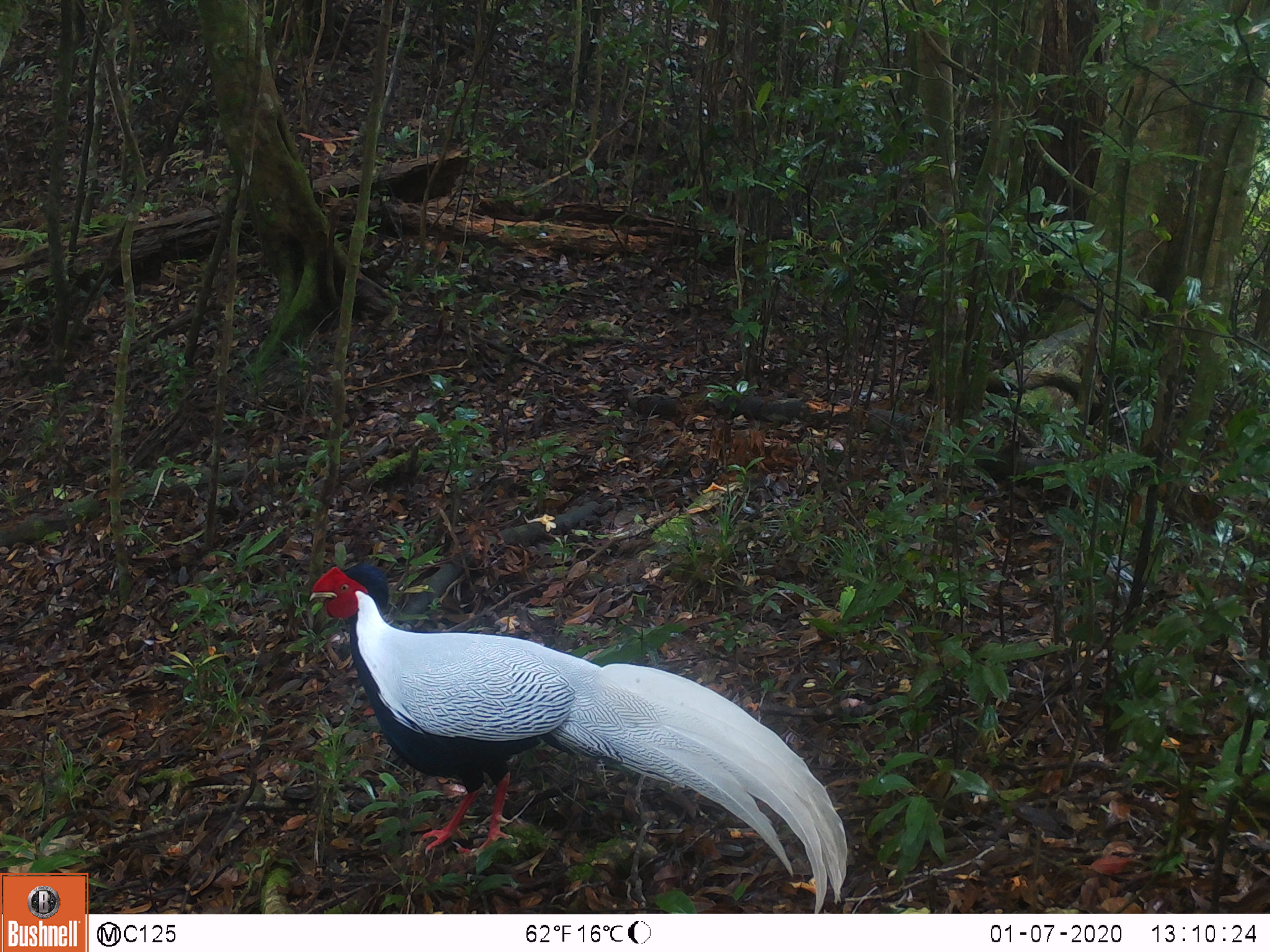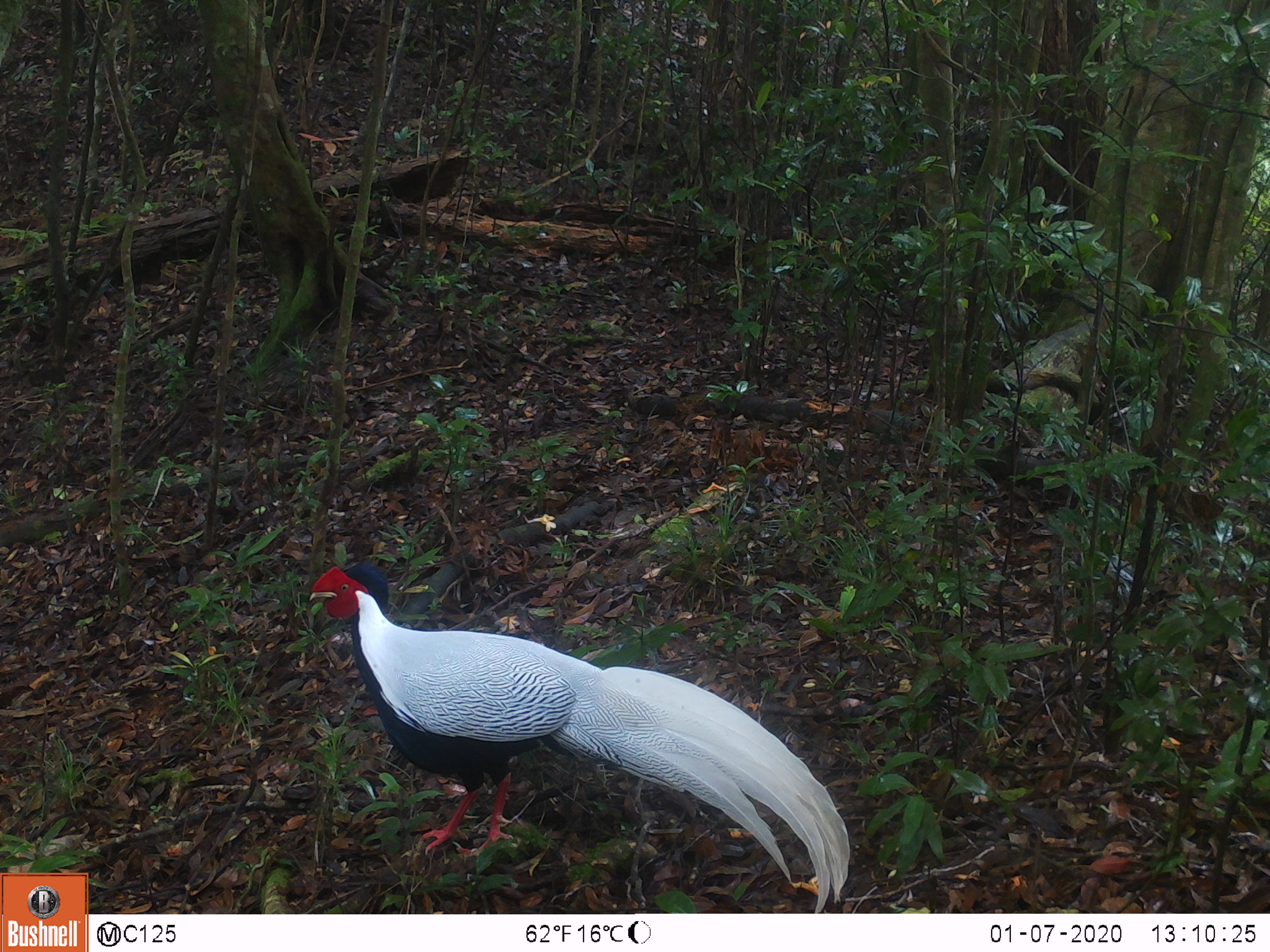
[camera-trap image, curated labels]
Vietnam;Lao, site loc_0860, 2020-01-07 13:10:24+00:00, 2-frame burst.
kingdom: Animalia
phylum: Chordata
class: Aves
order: Galliformes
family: Phasianidae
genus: Lophura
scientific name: Lophura nycthemera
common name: silver pheasant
Silver pheasant (Lophura nycthemera). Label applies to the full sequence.